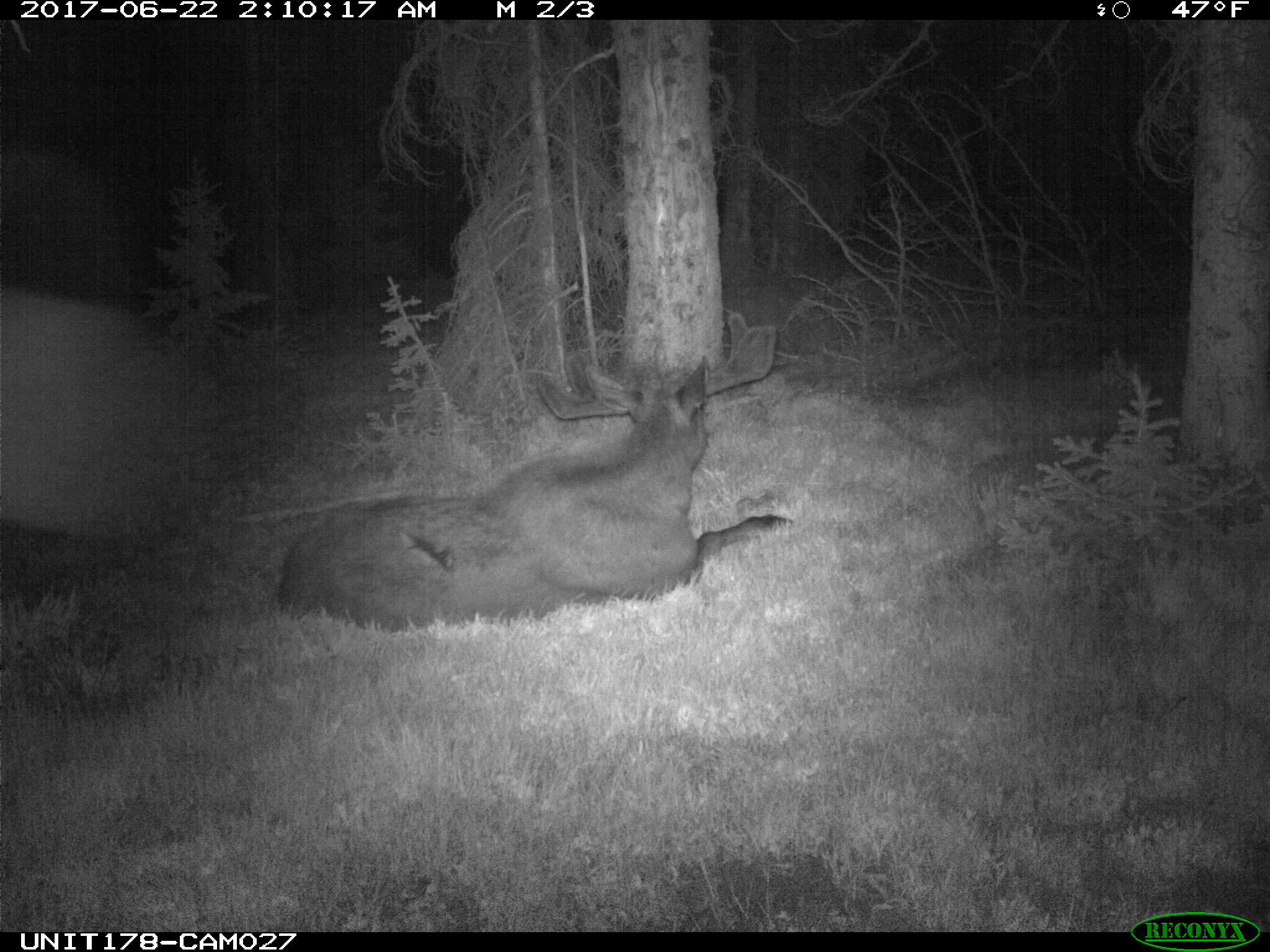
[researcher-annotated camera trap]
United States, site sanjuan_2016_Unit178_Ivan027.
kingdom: Animalia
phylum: Chordata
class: Mammalia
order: Artiodactyla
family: Cervidae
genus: Alces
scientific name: Alces alces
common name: moose